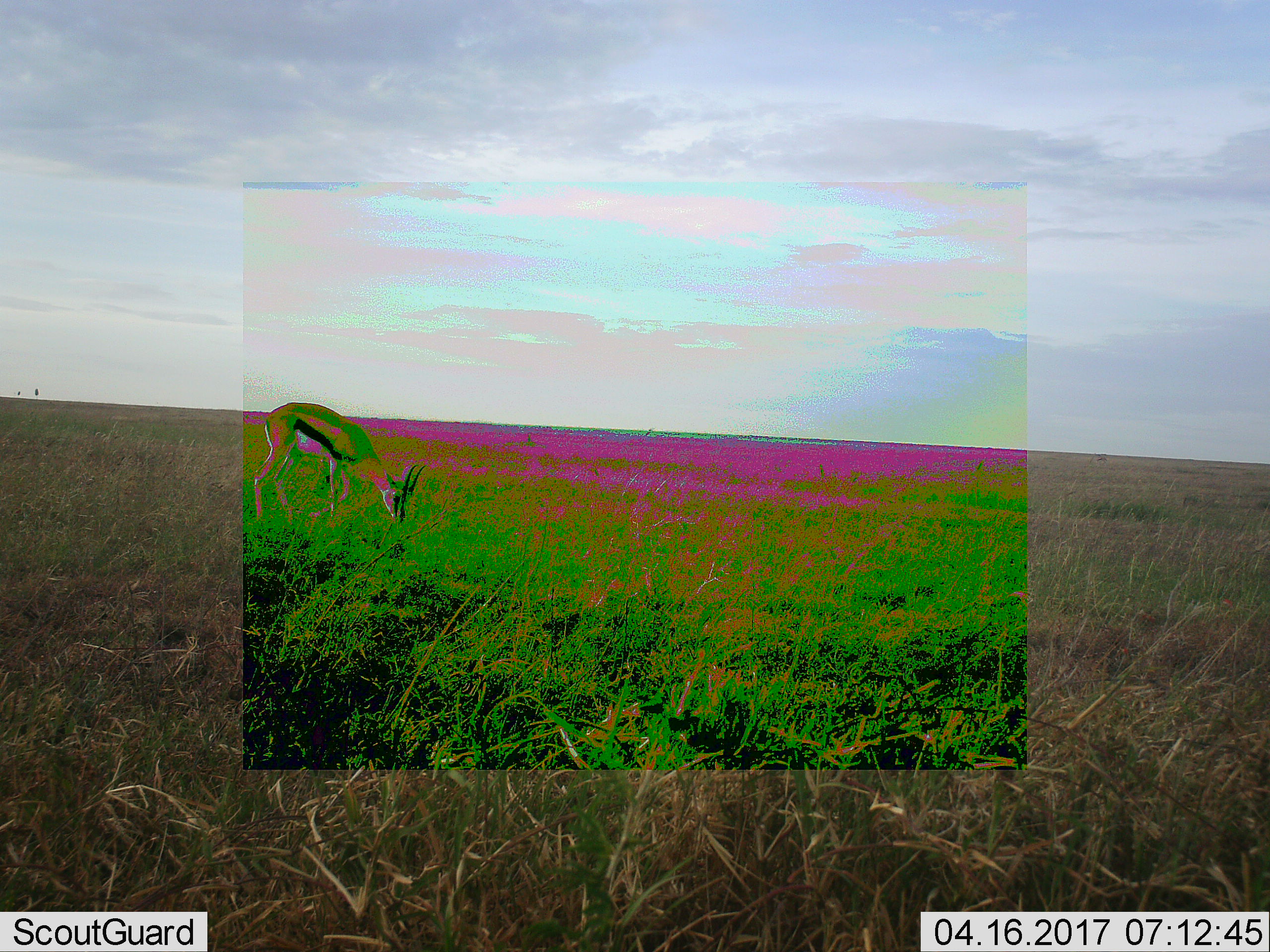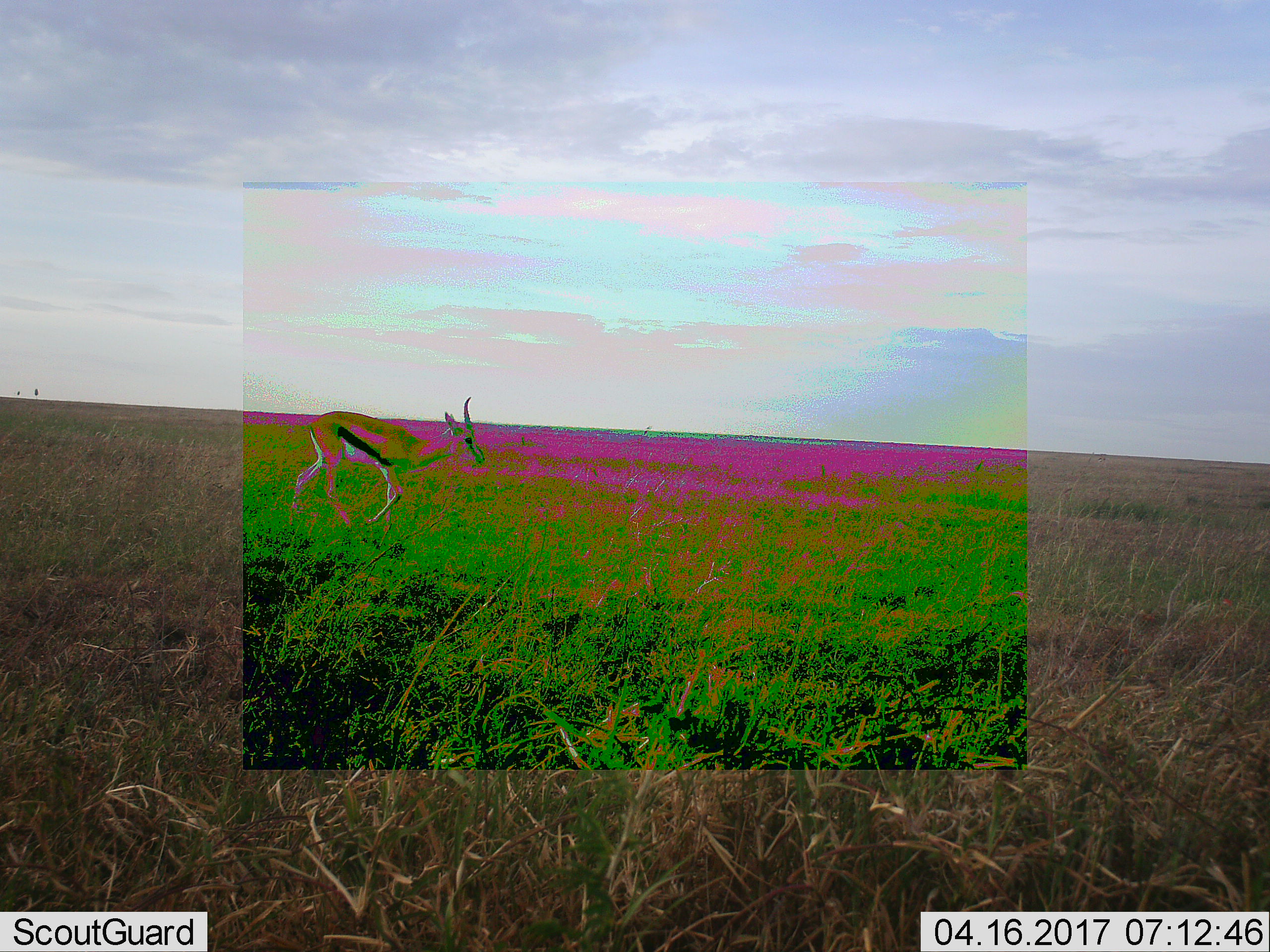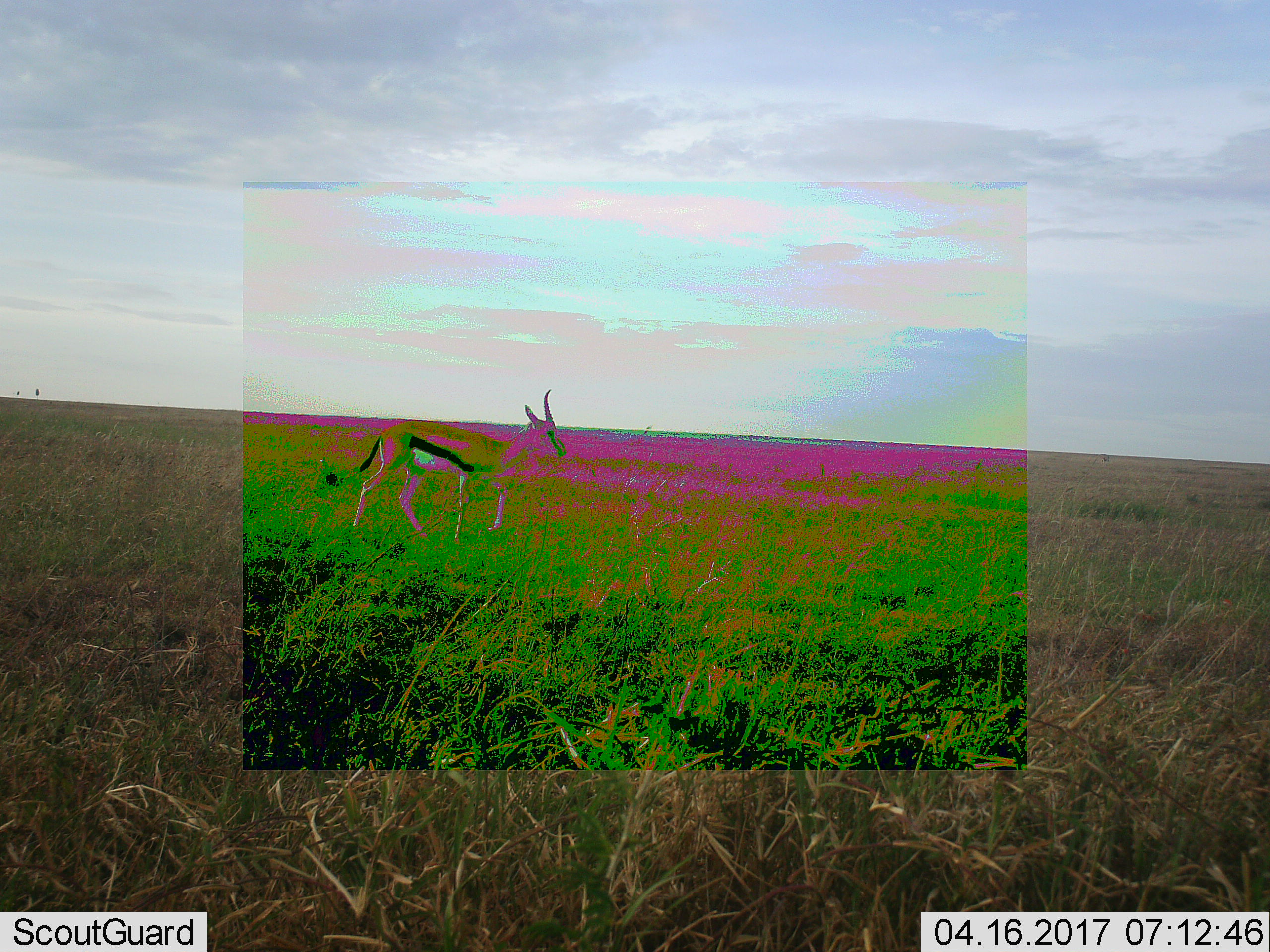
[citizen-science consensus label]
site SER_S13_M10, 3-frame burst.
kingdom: Animalia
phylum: Chordata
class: Mammalia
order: Artiodactyla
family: Bovidae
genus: Eudorcas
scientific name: Eudorcas thomsonii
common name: thomson's gazelle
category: gazellethomsons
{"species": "gazellethomsons (thomson's gazelle) (Eudorcas thomsonii)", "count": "1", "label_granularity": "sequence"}